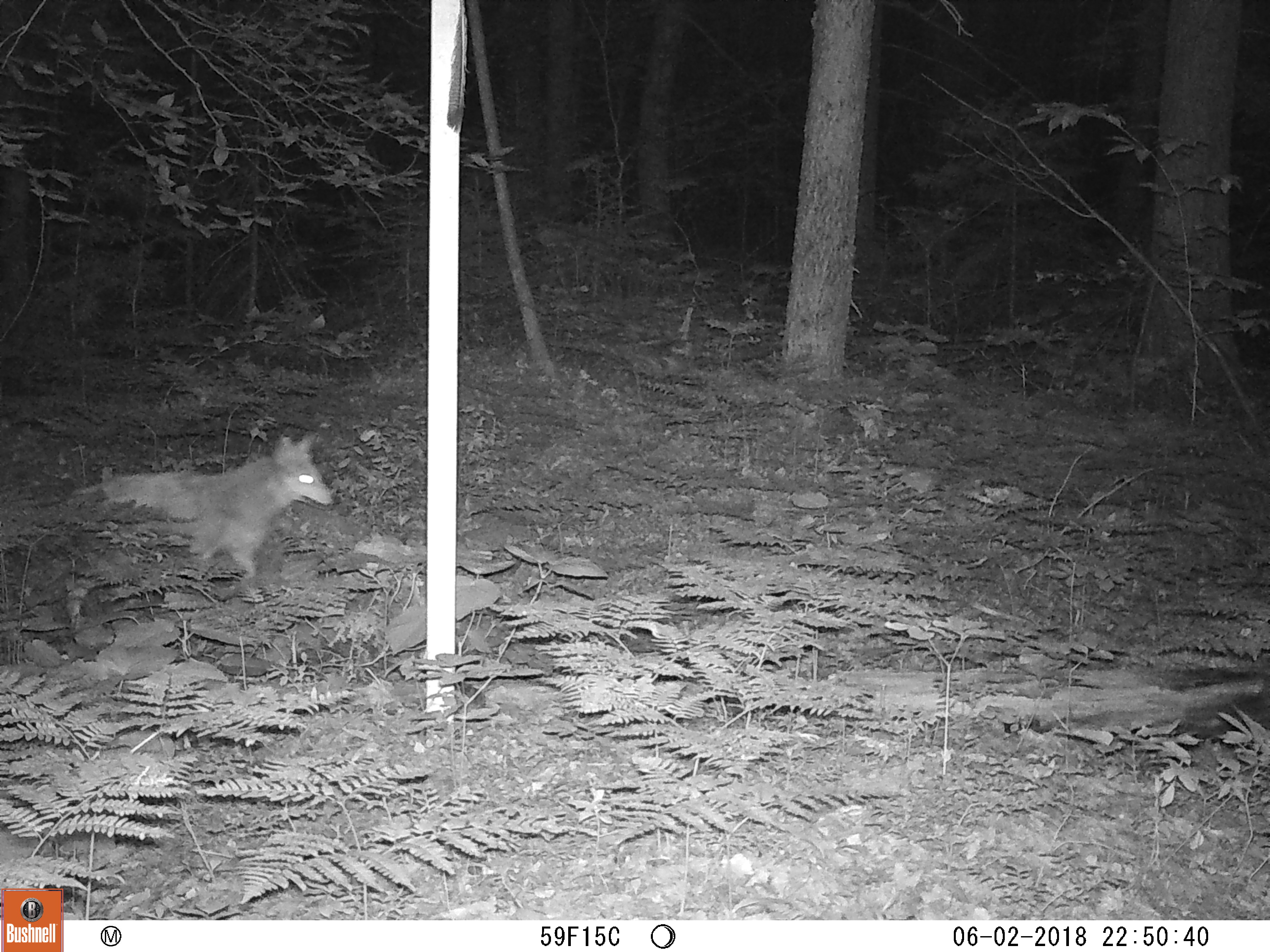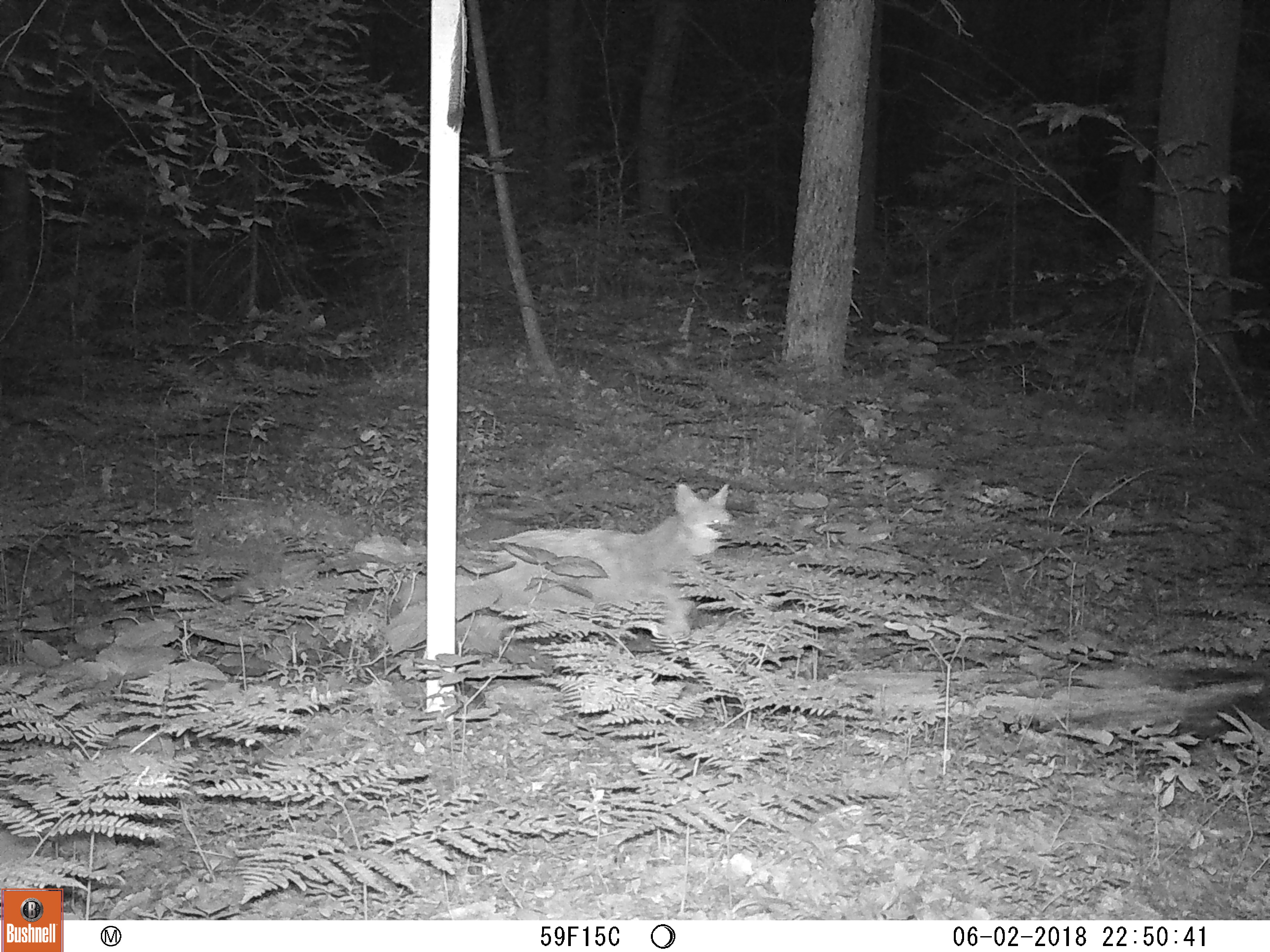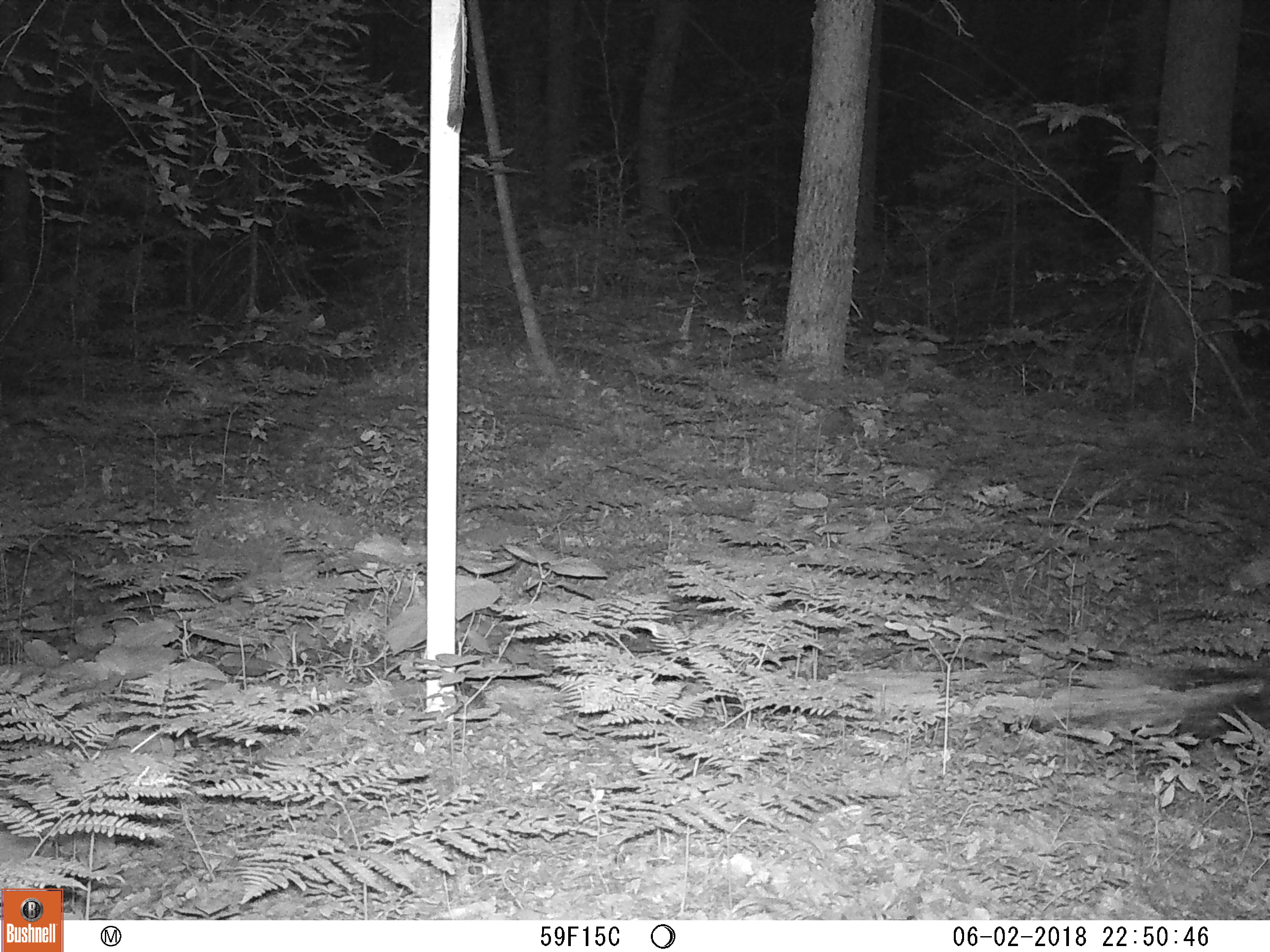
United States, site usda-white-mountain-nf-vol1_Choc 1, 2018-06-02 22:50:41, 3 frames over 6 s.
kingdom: Animalia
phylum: Chordata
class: Mammalia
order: Carnivora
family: Canidae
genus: Canis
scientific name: Canis latrans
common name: coyote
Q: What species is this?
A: Coyote (Canis latrans).